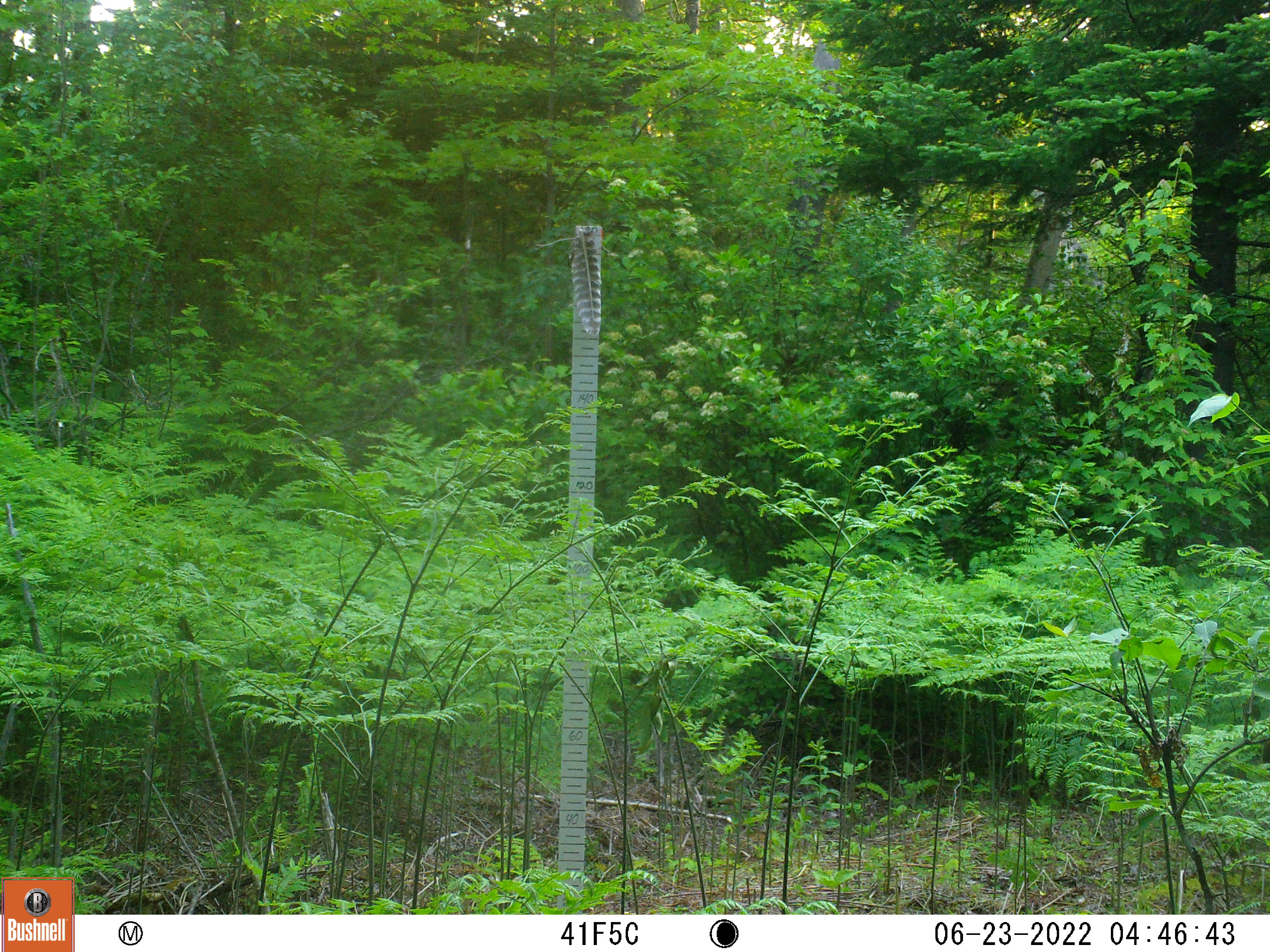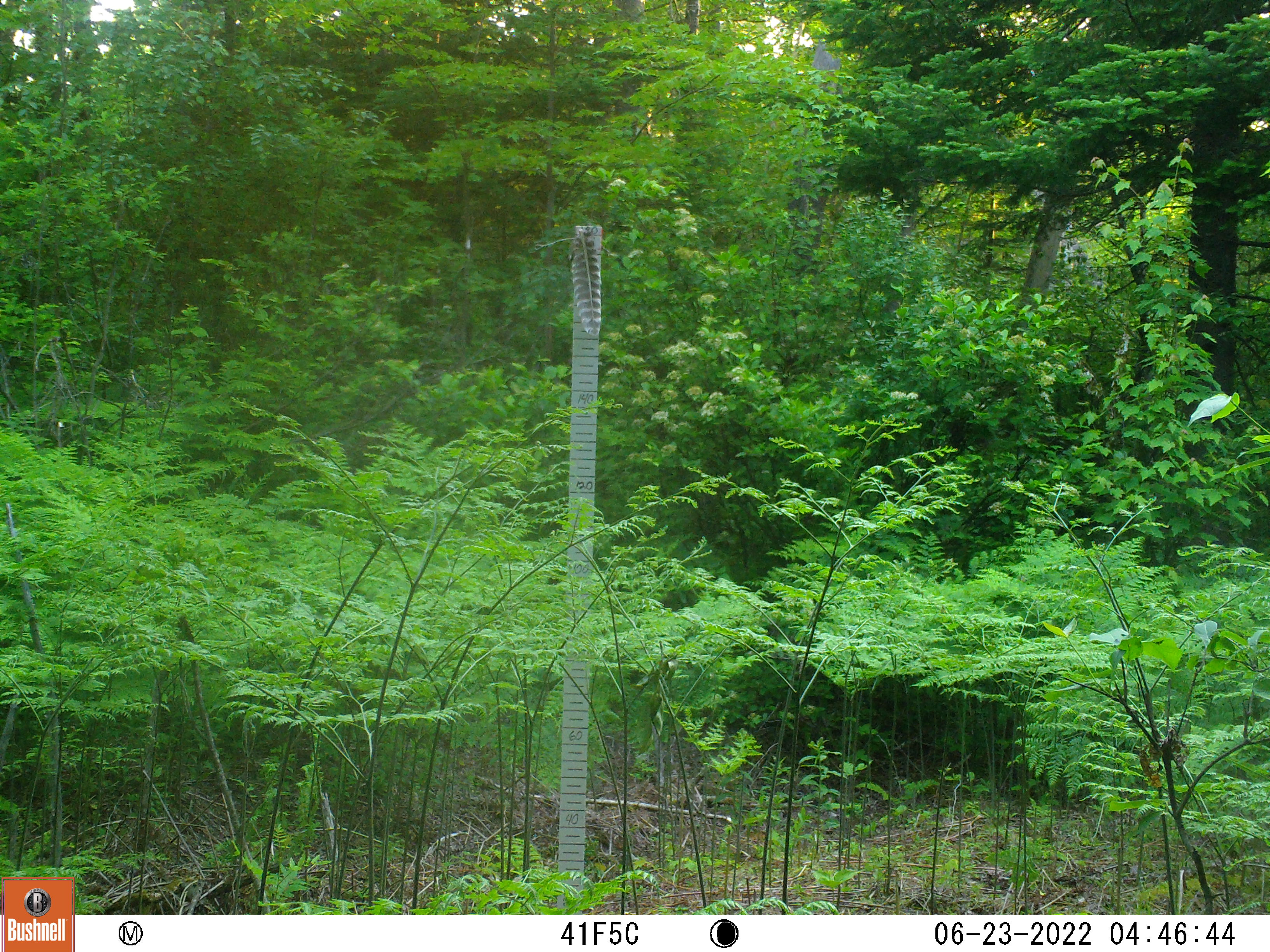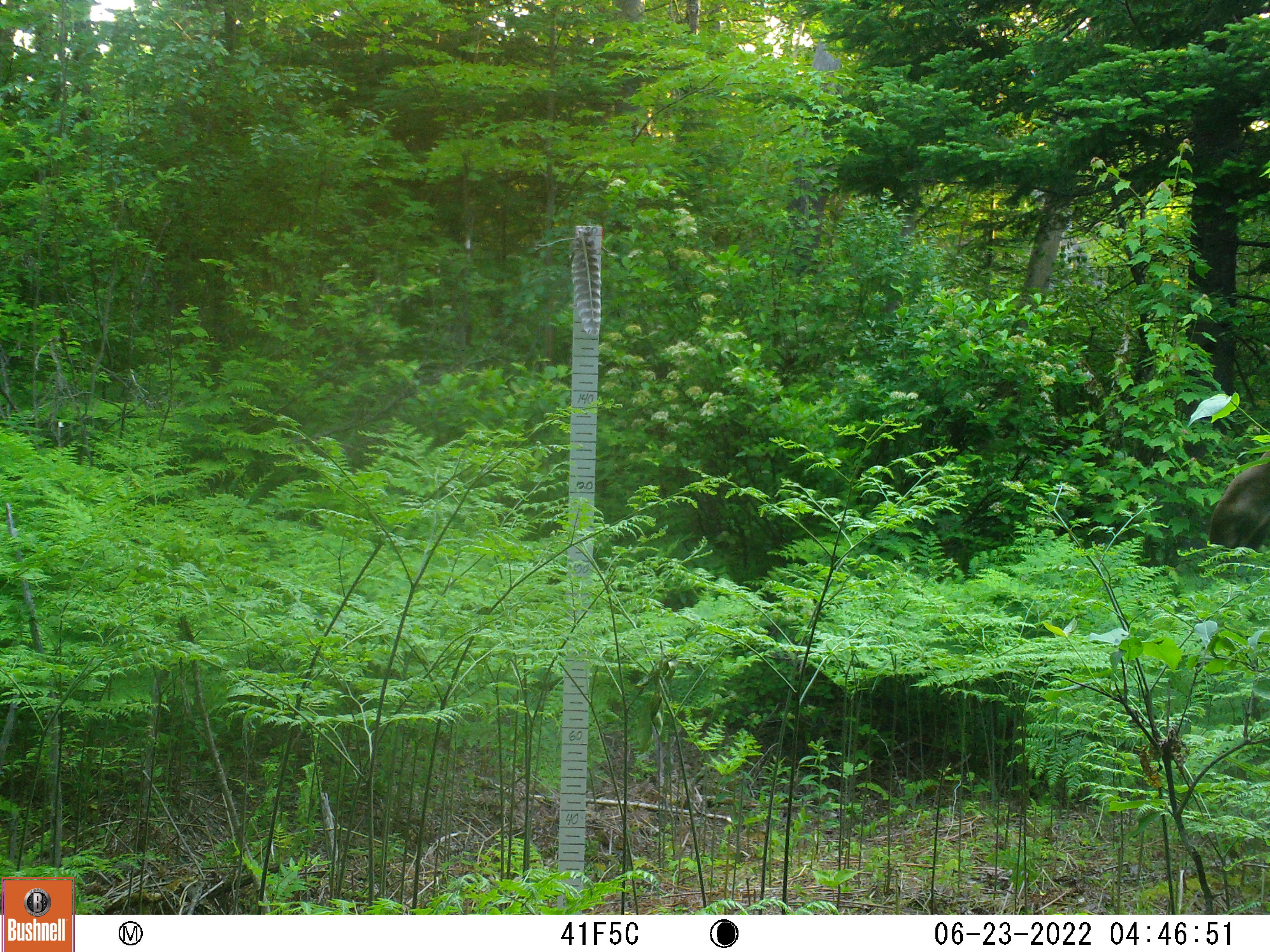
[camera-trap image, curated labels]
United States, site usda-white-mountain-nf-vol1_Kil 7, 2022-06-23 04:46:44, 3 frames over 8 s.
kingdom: Animalia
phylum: Chordata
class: Mammalia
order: Artiodactyla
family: Cervidae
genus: Alces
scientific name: Alces alces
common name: moose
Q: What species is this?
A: Moose (Alces alces).